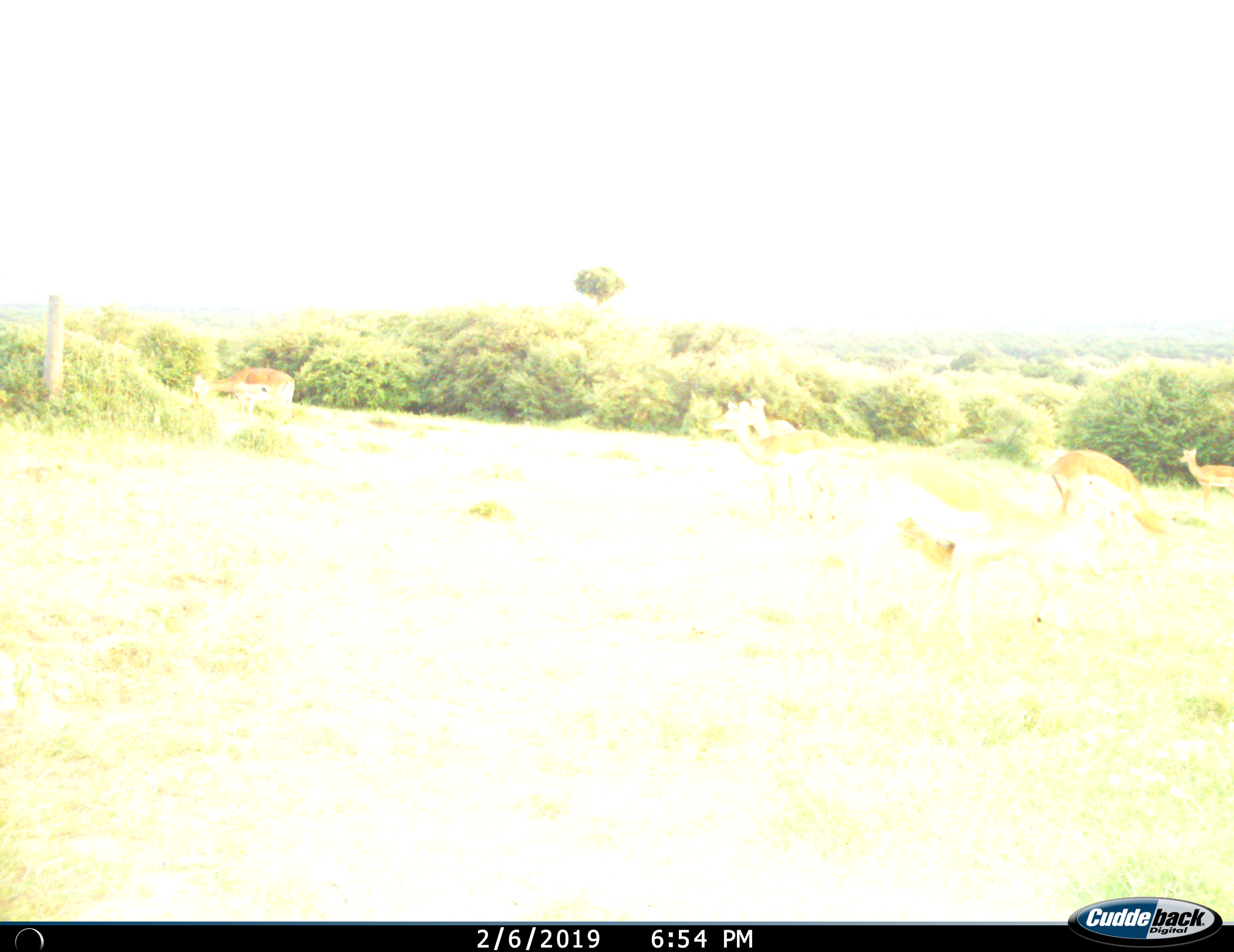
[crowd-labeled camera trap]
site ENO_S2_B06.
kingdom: Animalia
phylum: Chordata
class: Mammalia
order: Artiodactyla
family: Bovidae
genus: Aepyceros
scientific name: Aepyceros melampus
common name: impala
Impala (Aepyceros melampus), count 6. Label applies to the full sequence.